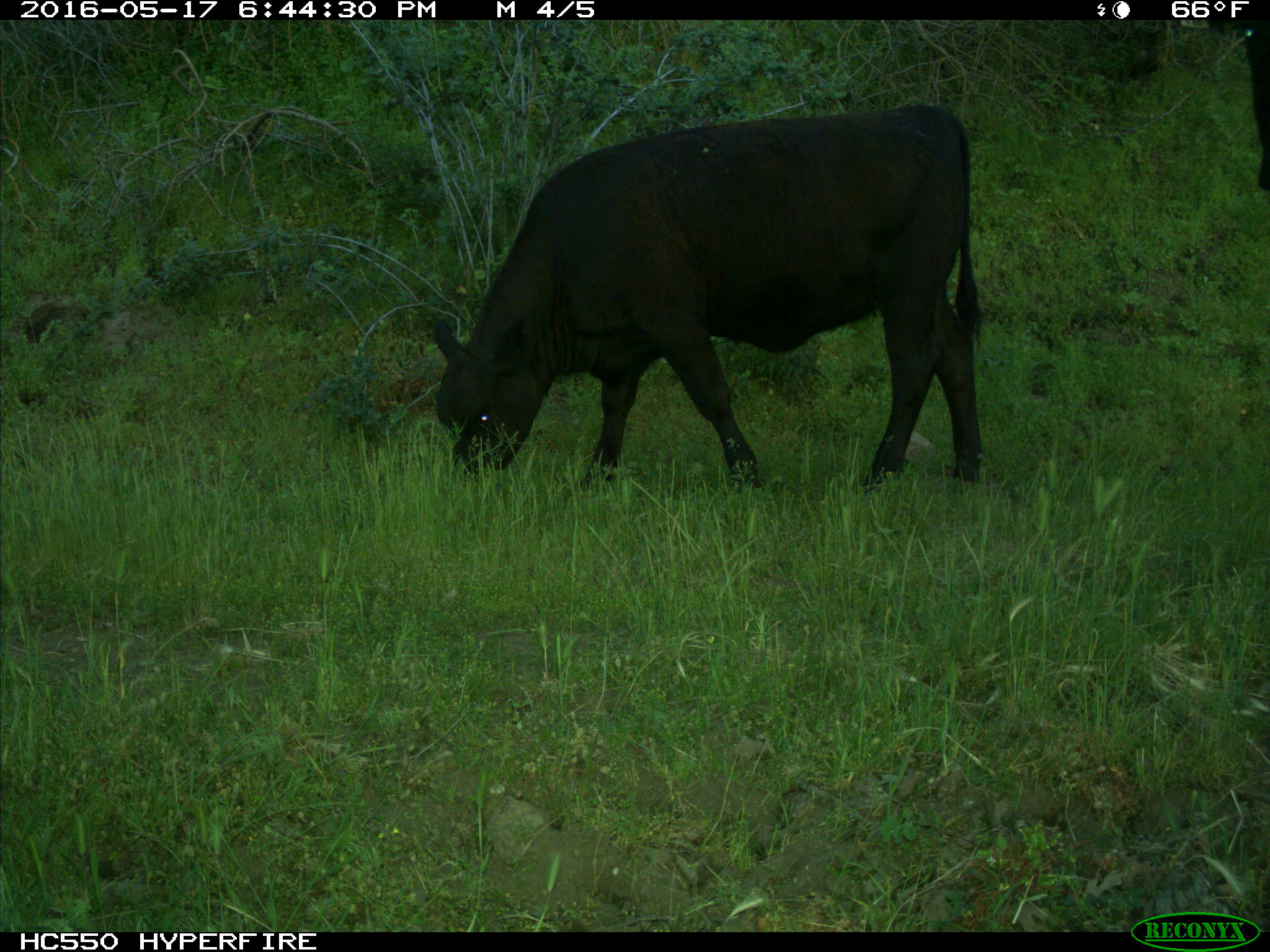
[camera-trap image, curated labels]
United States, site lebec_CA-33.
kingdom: Animalia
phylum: Chordata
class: Mammalia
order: Artiodactyla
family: Bovidae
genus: Bos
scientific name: Bos taurus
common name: domestic cow